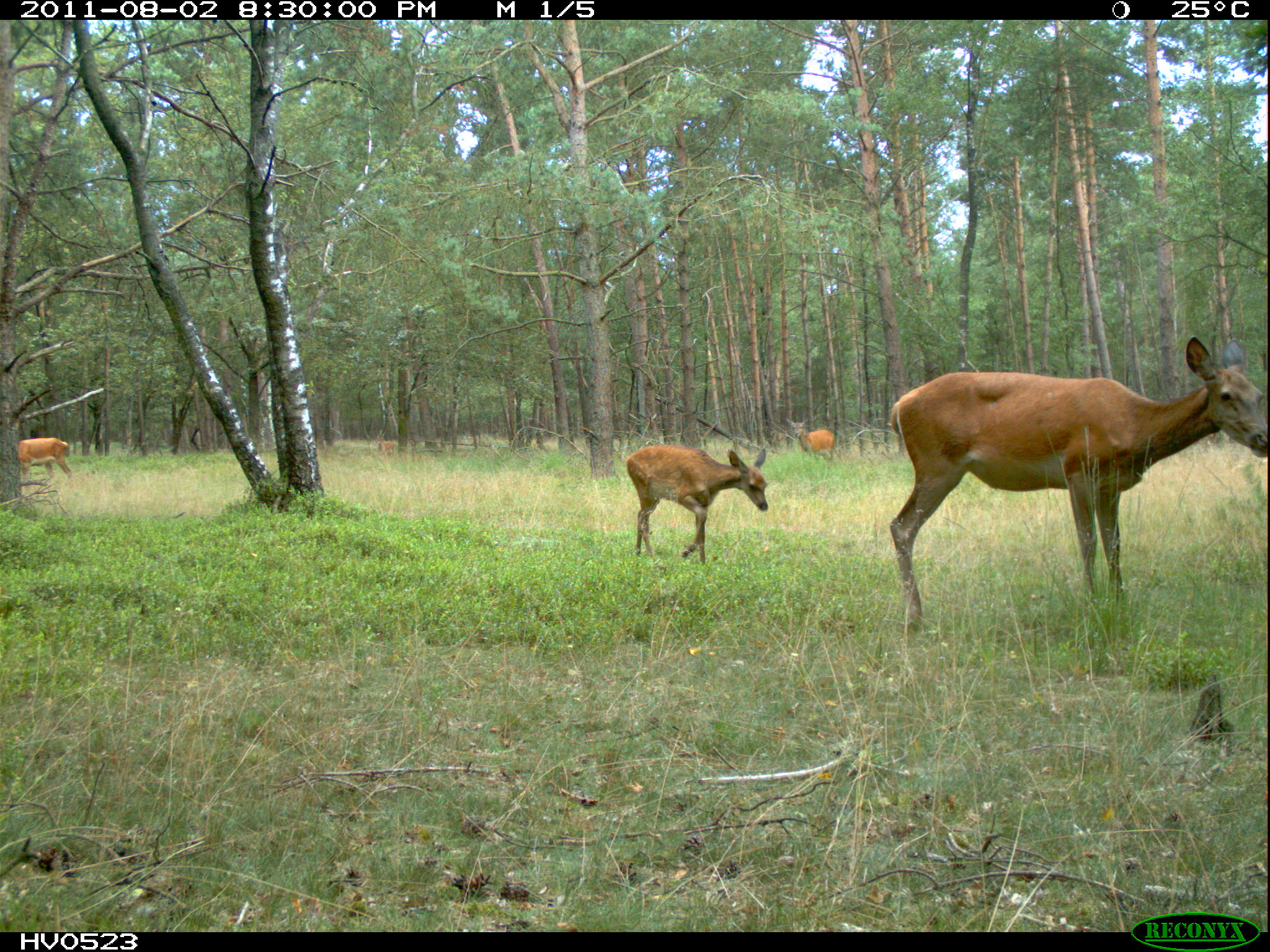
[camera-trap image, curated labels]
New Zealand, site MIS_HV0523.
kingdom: Animalia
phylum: Chordata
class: Mammalia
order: Artiodactyla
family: Cervidae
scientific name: Cervidae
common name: deer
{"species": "deer (Cervidae)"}